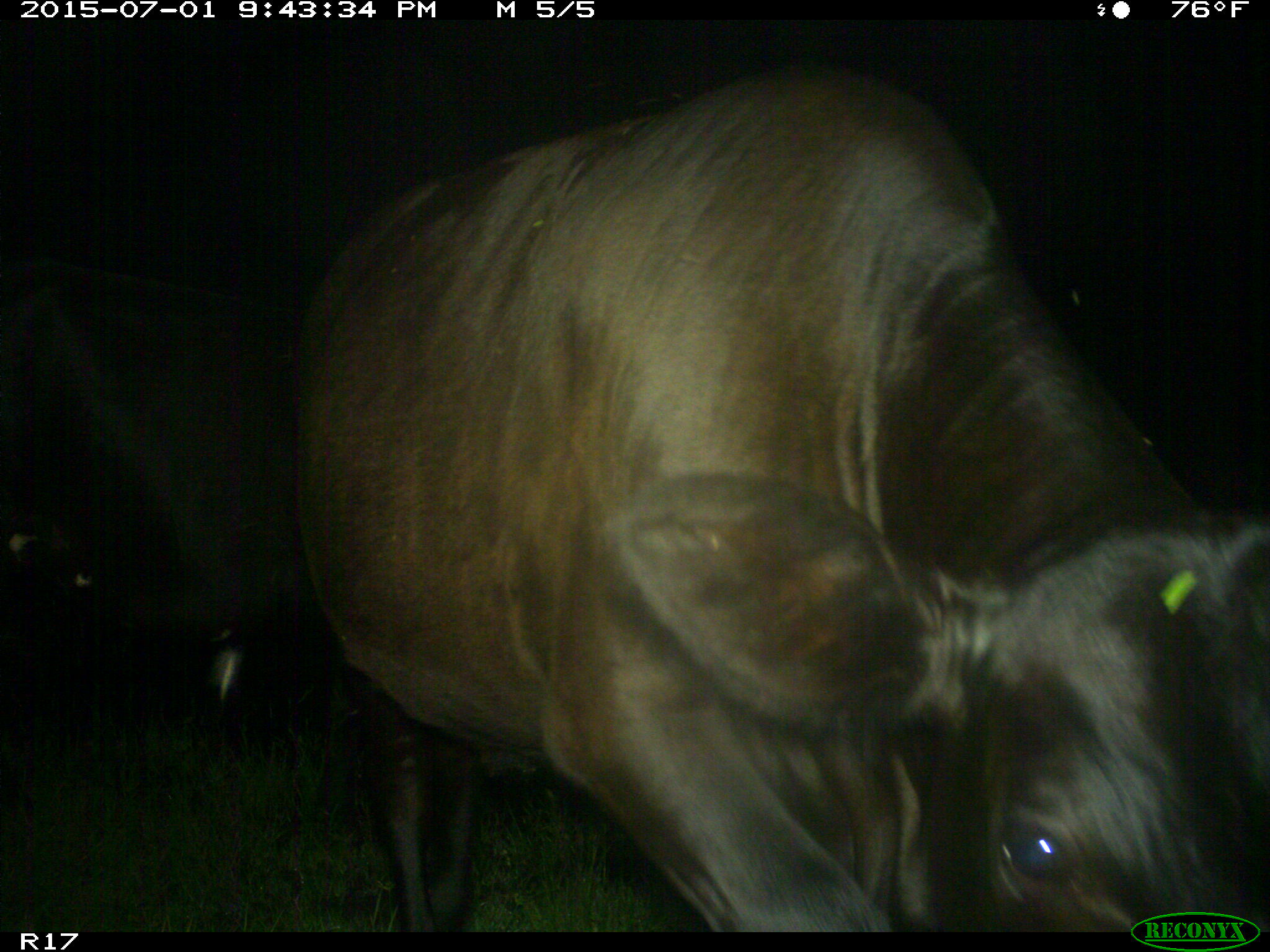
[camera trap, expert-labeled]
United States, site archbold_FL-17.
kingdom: Animalia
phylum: Chordata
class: Mammalia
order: Artiodactyla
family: Bovidae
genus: Bos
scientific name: Bos taurus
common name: domestic cow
Bos taurus (domestic cow).